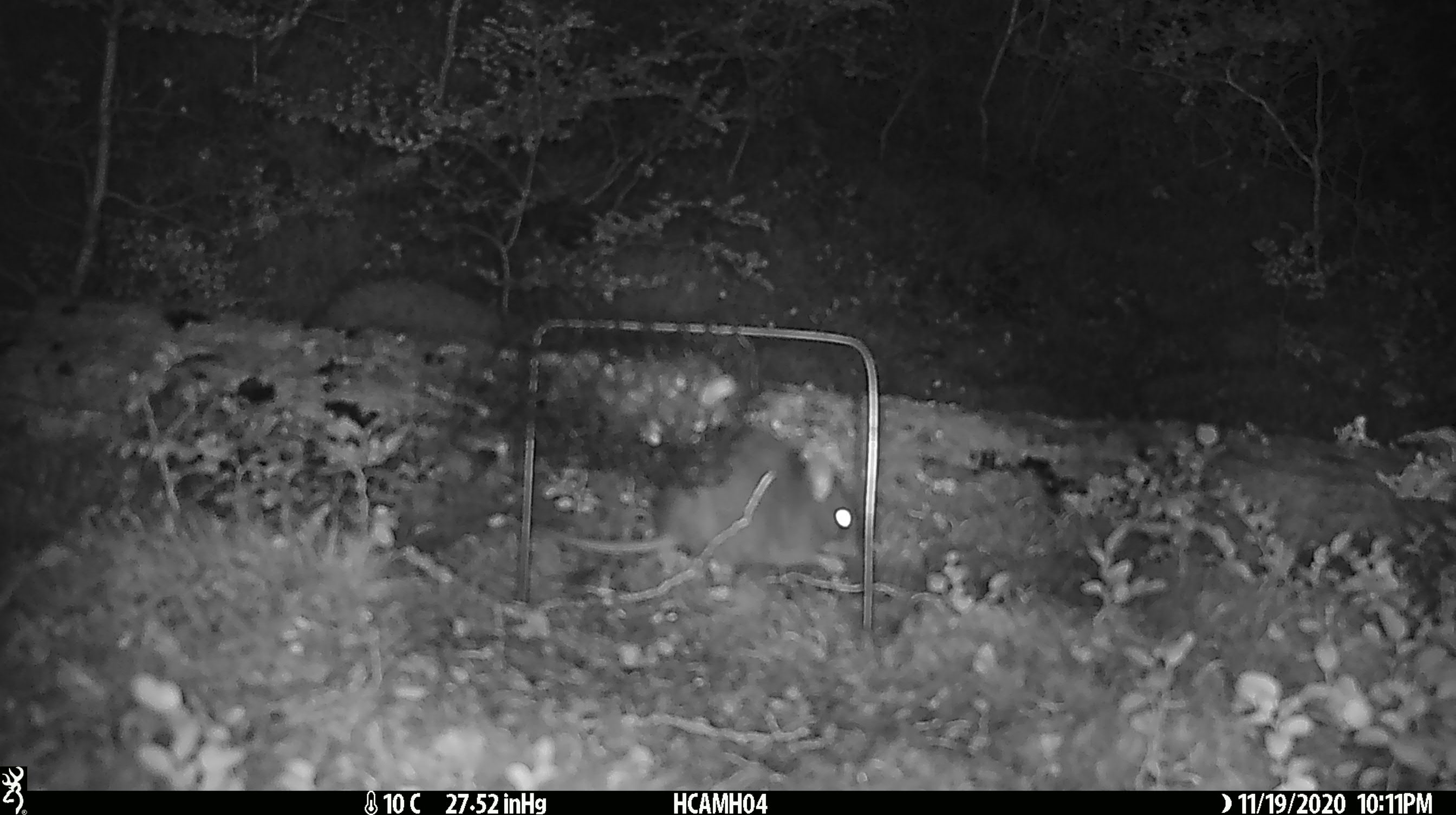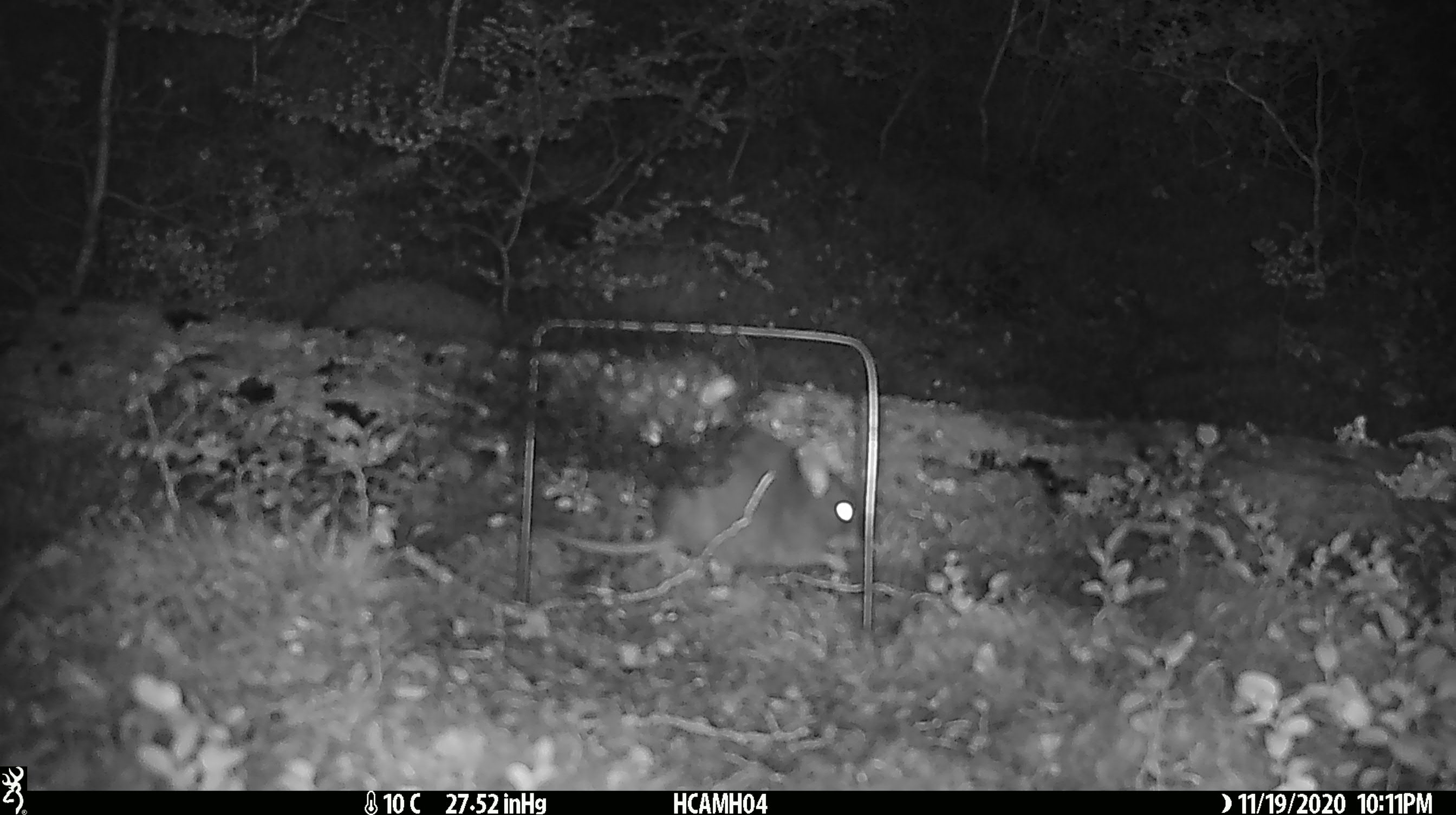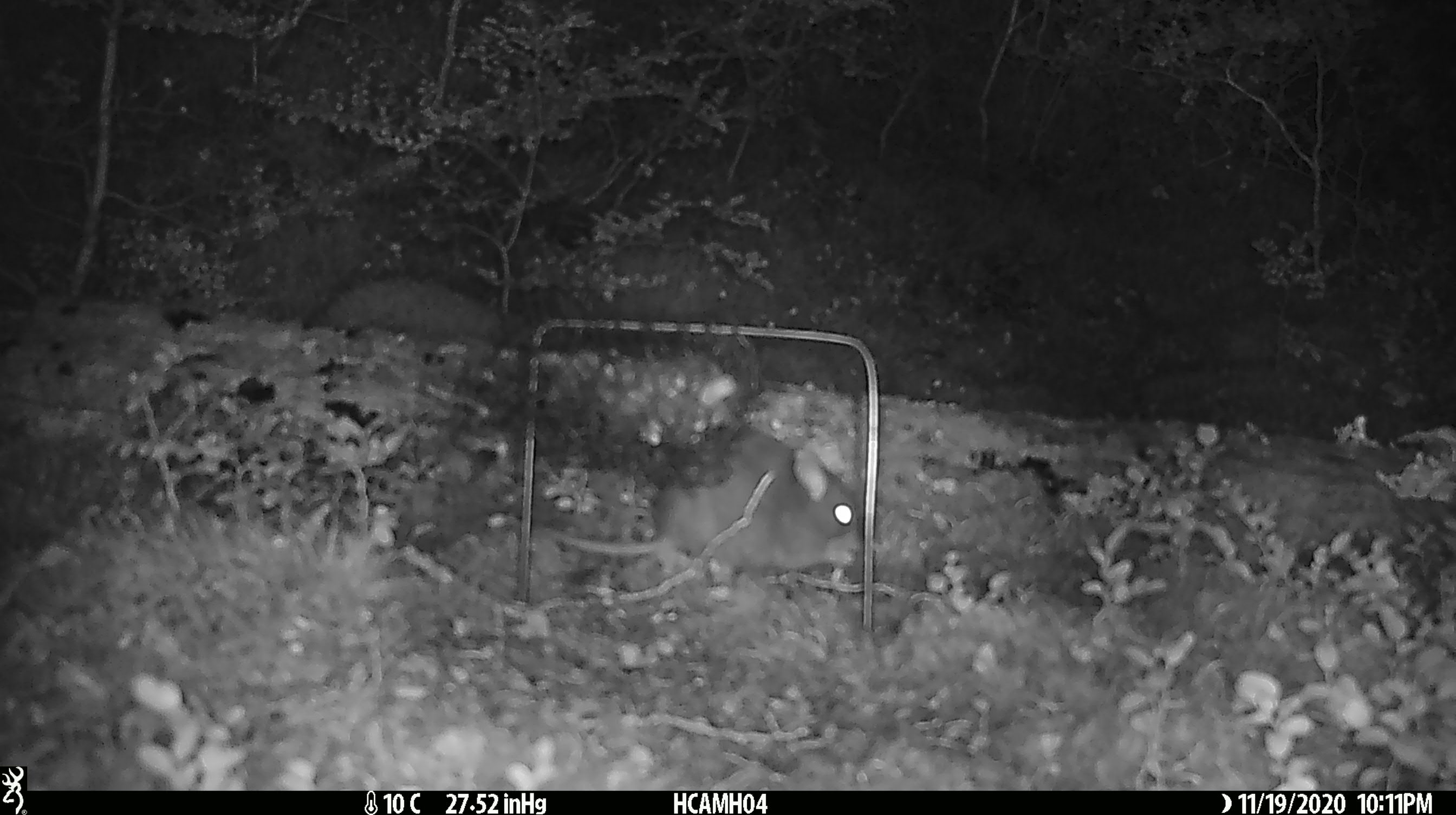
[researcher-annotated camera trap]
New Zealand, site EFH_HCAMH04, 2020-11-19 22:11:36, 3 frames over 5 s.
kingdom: Animalia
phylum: Chordata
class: Mammalia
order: Rodentia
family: Muridae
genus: Rattus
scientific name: Rattus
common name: rat